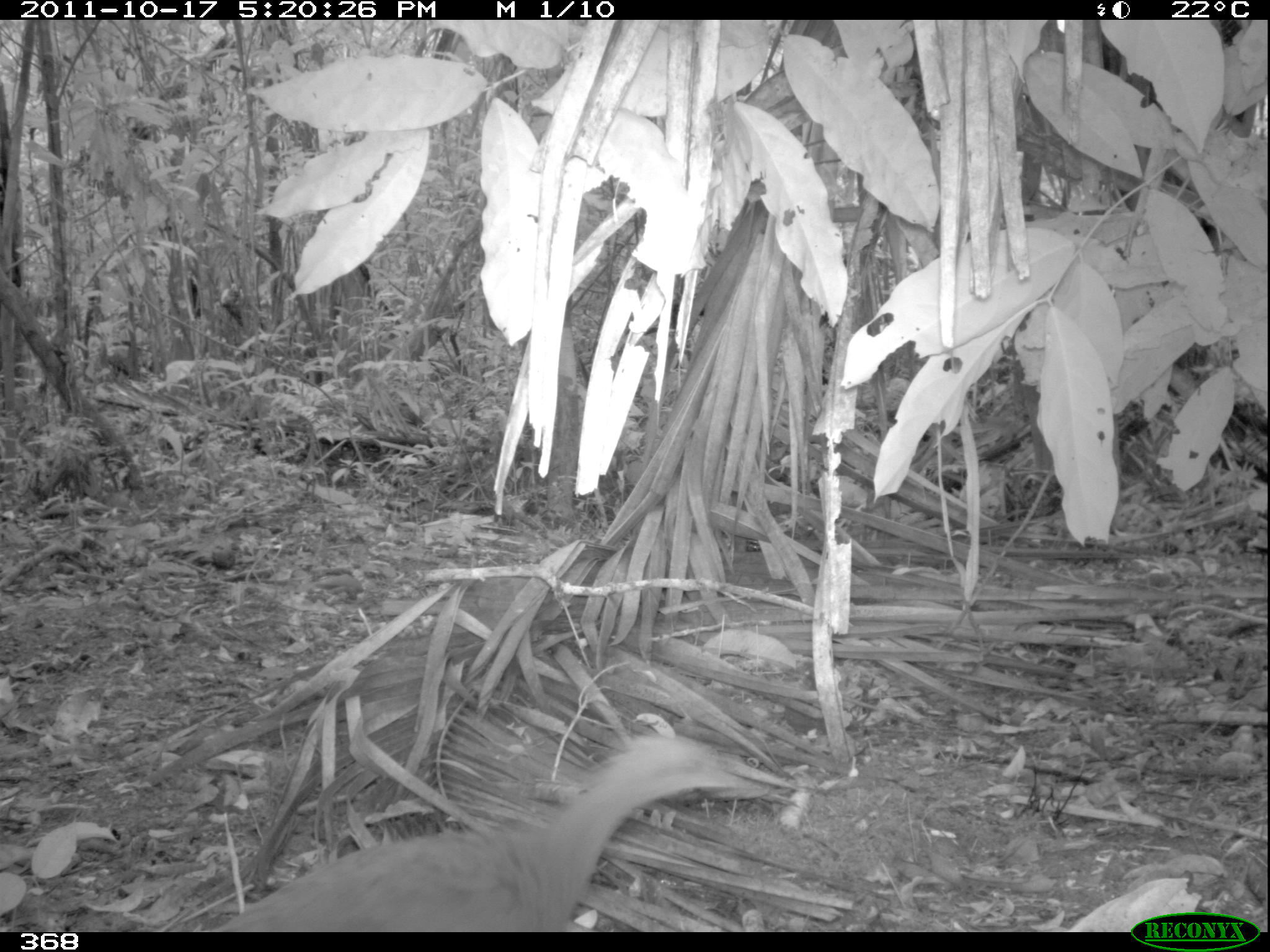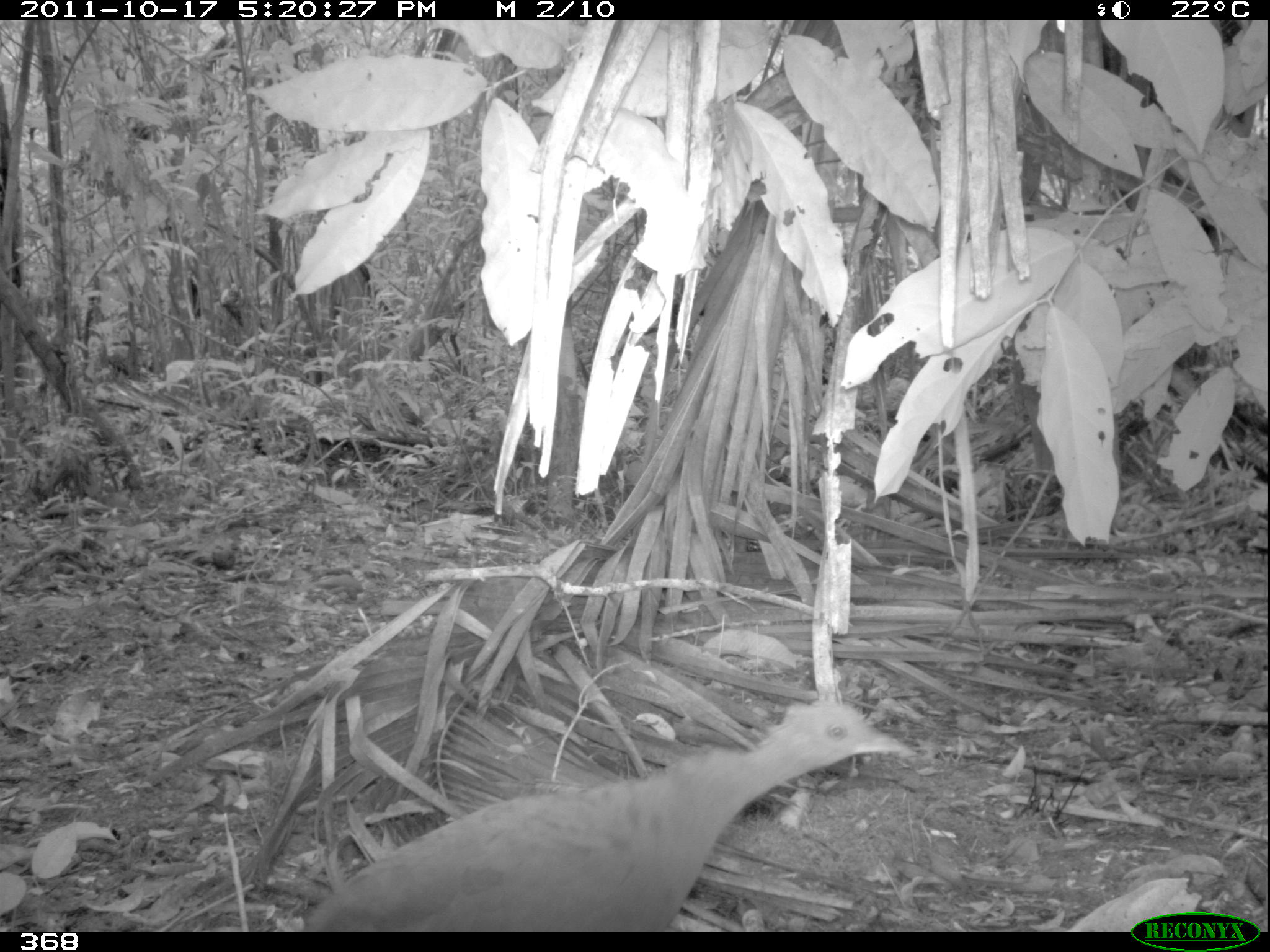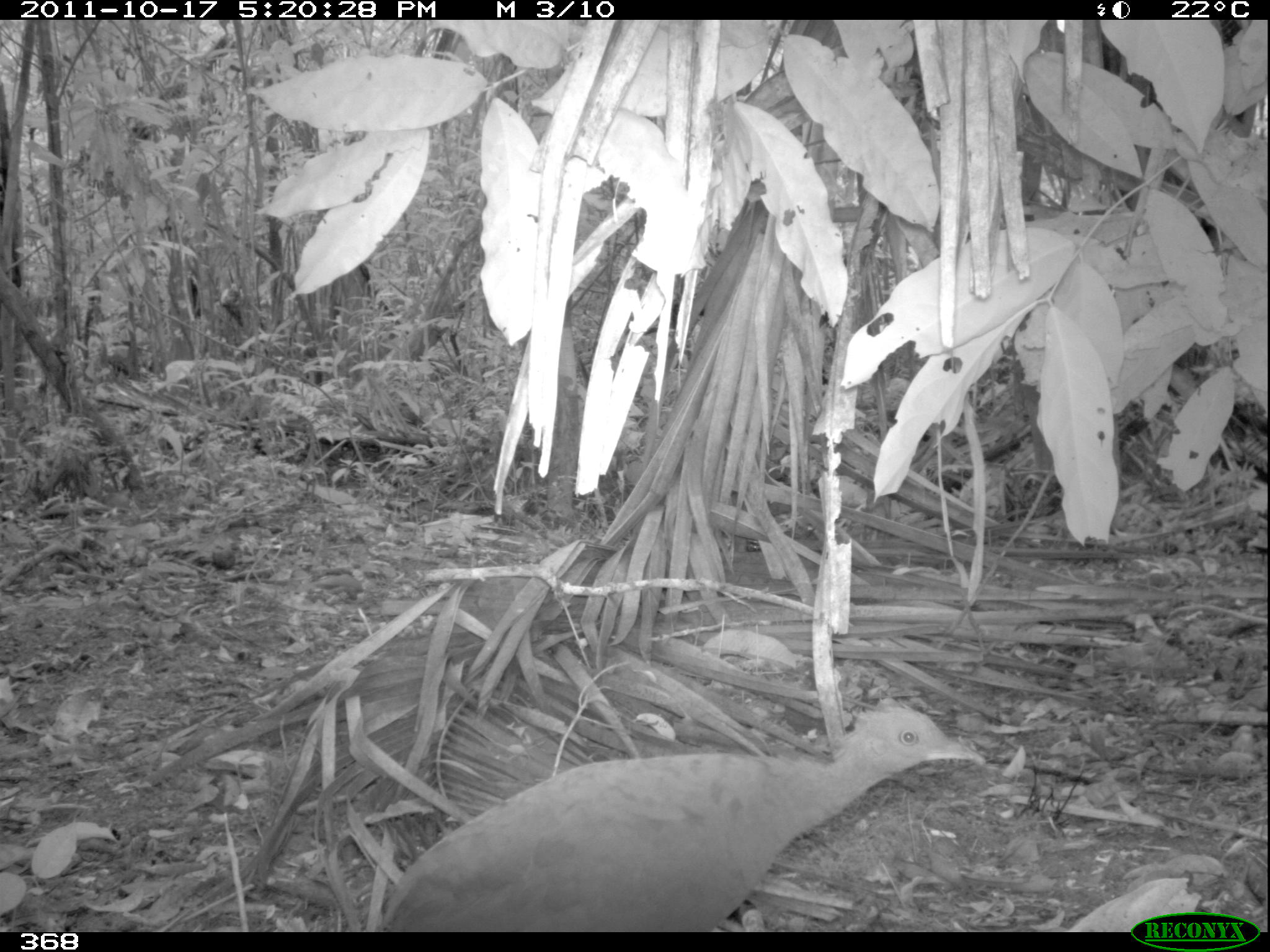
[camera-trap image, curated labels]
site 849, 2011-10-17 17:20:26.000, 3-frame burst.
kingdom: Animalia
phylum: Chordata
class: Aves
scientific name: Aves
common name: bird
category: unknown bird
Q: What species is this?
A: Unknown bird (bird) (Aves).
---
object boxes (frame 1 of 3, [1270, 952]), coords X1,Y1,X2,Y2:
unknown bird: 219,732,794,931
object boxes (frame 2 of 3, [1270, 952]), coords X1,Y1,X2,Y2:
unknown bird: 301,695,919,933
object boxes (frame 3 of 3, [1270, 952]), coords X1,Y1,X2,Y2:
unknown bird: 381,695,987,932